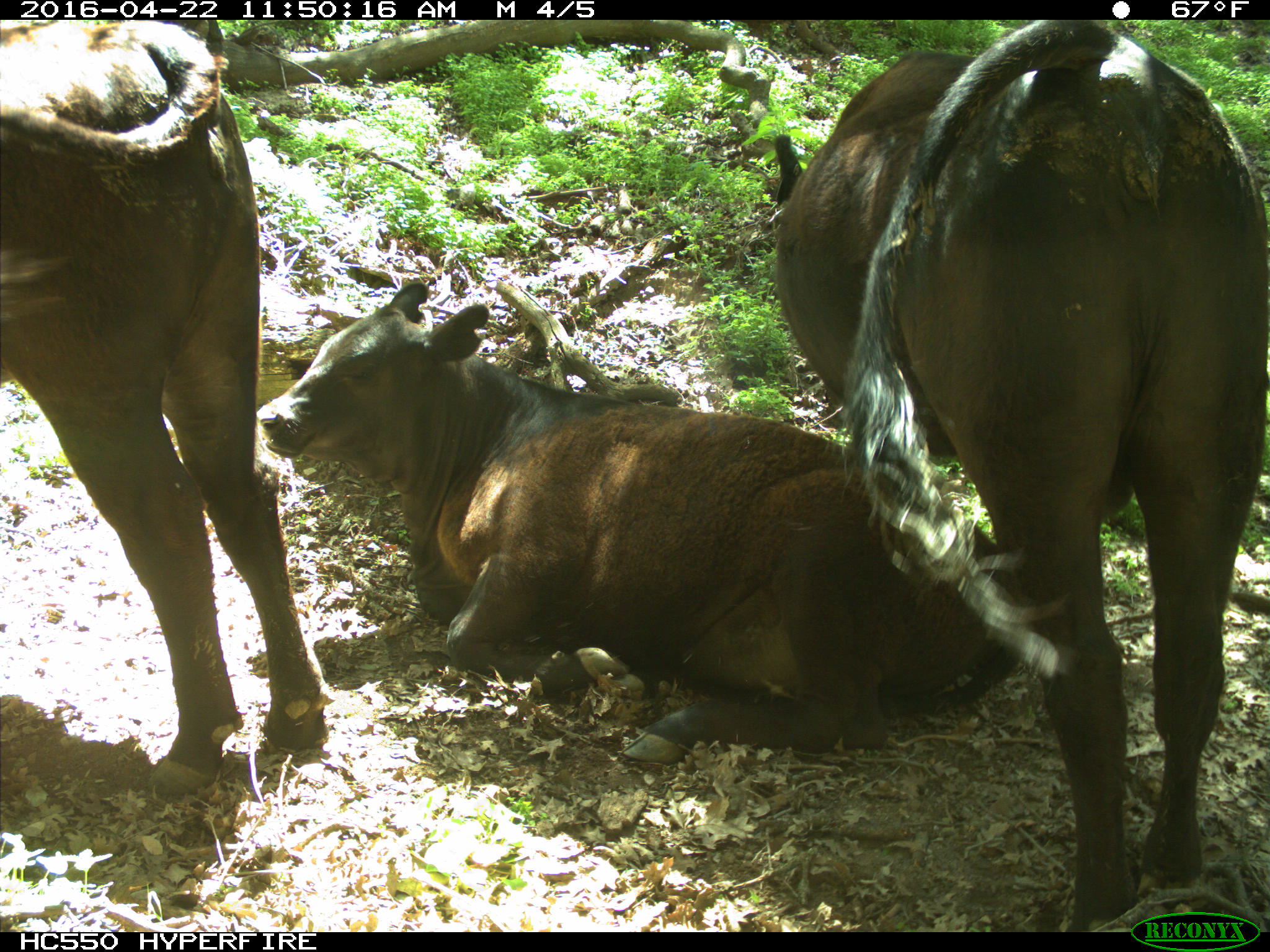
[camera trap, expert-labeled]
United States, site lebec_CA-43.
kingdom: Animalia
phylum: Chordata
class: Mammalia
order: Artiodactyla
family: Bovidae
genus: Bos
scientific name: Bos taurus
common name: domestic cow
Bos taurus (domestic cow).